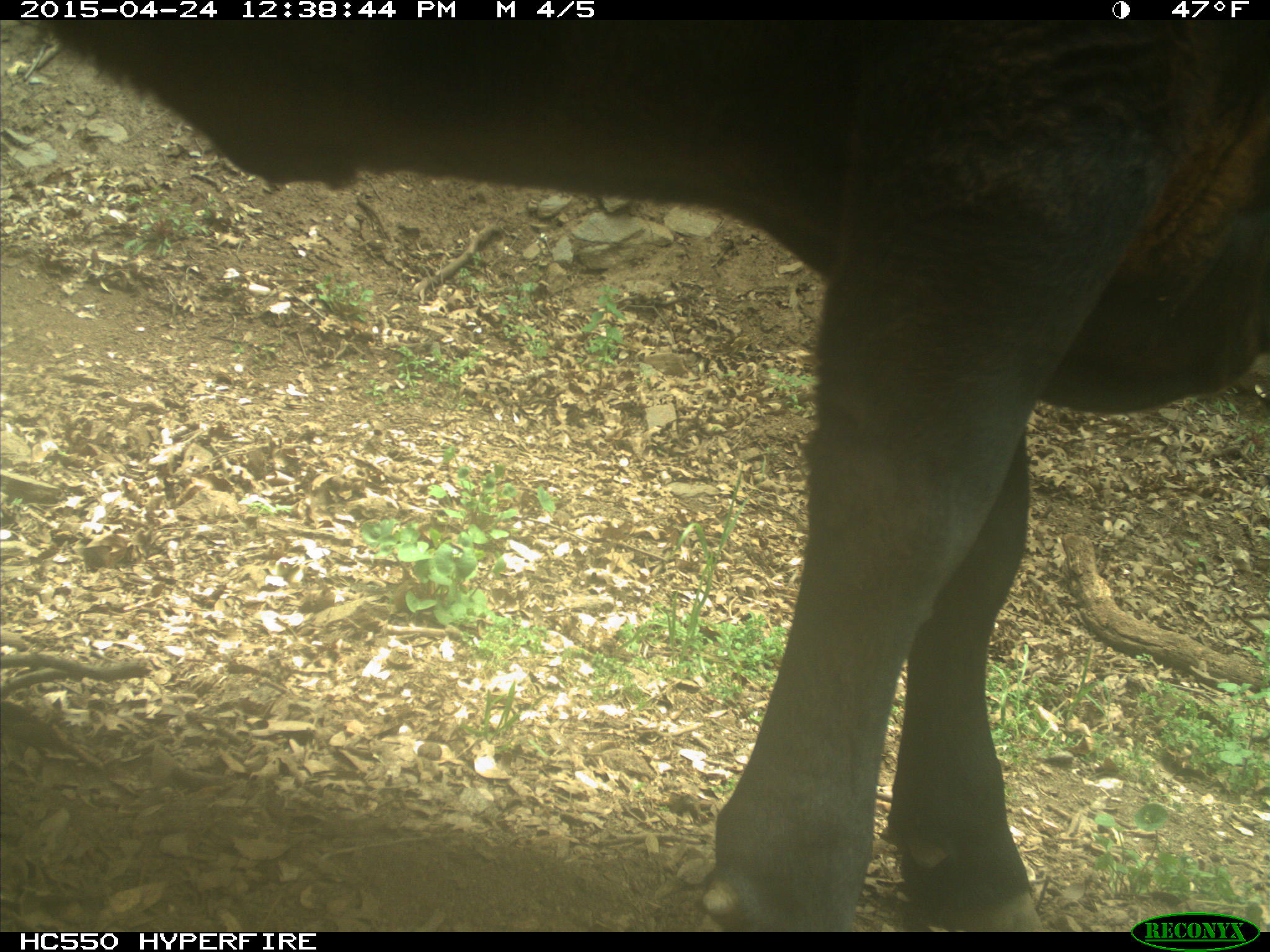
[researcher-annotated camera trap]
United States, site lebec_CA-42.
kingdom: Animalia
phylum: Chordata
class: Mammalia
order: Artiodactyla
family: Bovidae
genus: Bos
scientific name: Bos taurus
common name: domestic cow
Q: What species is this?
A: Bos taurus (domestic cow).